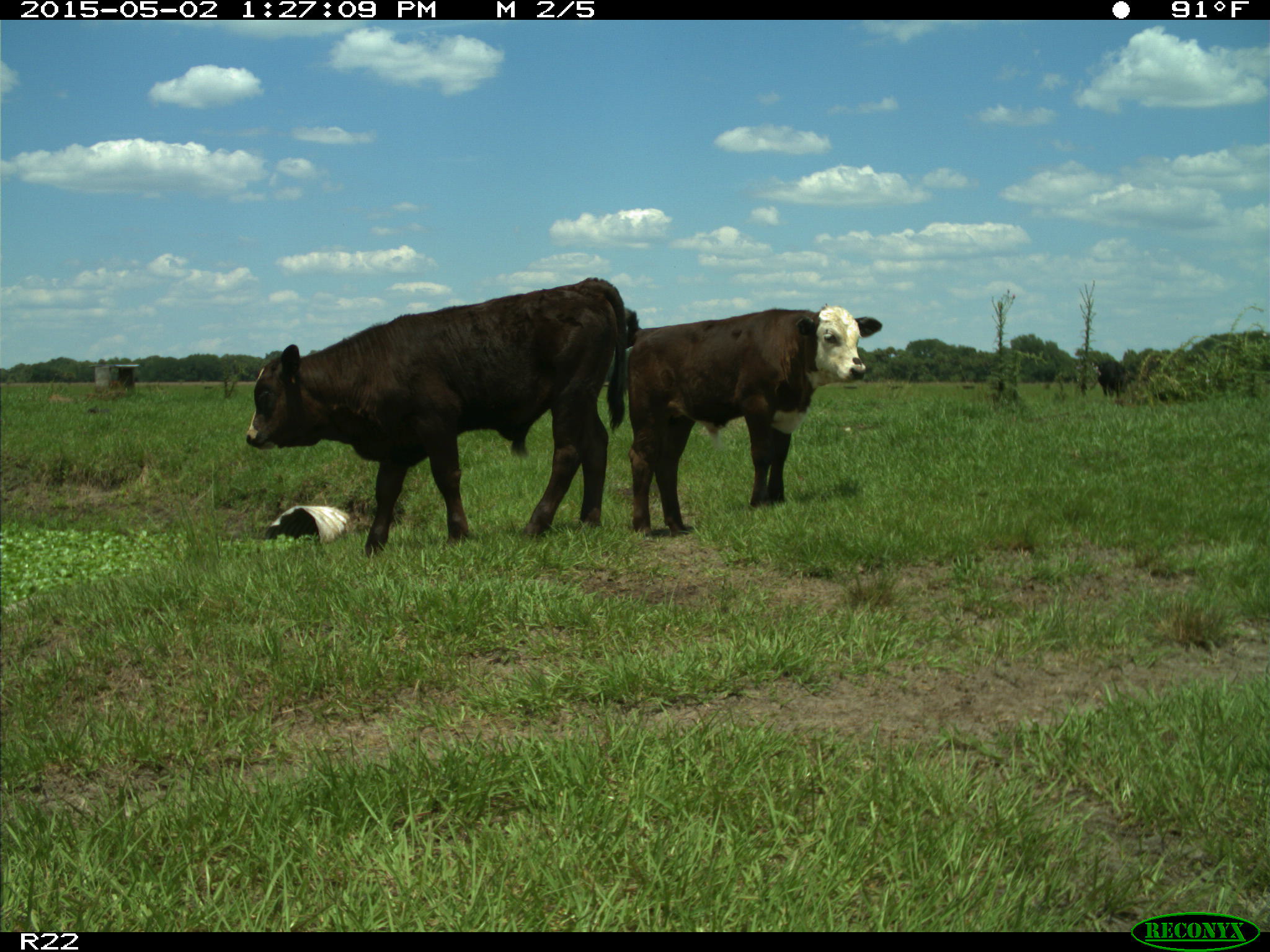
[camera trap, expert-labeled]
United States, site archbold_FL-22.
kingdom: Animalia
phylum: Chordata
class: Mammalia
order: Artiodactyla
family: Bovidae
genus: Bos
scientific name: Bos taurus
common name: domestic cow